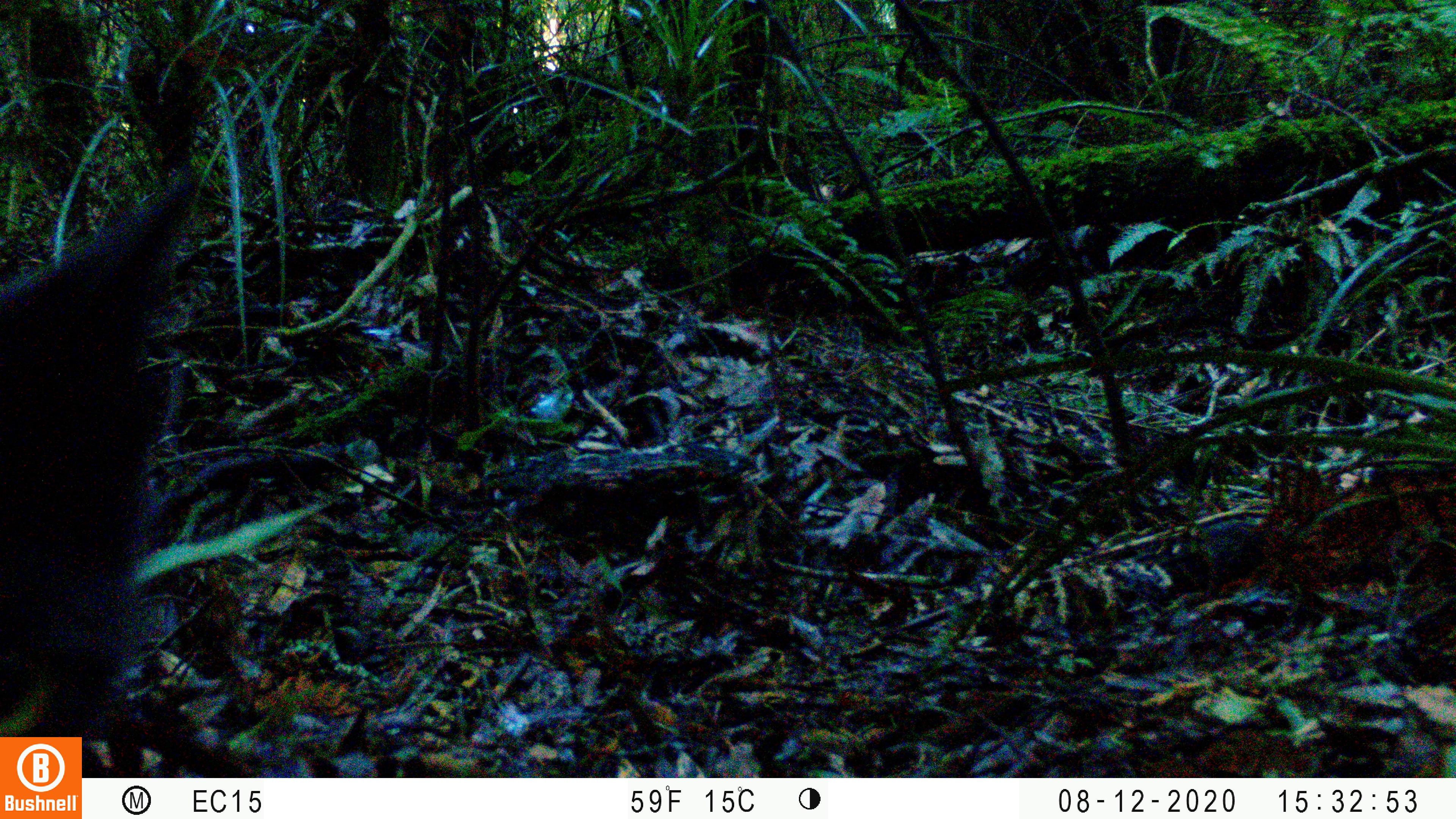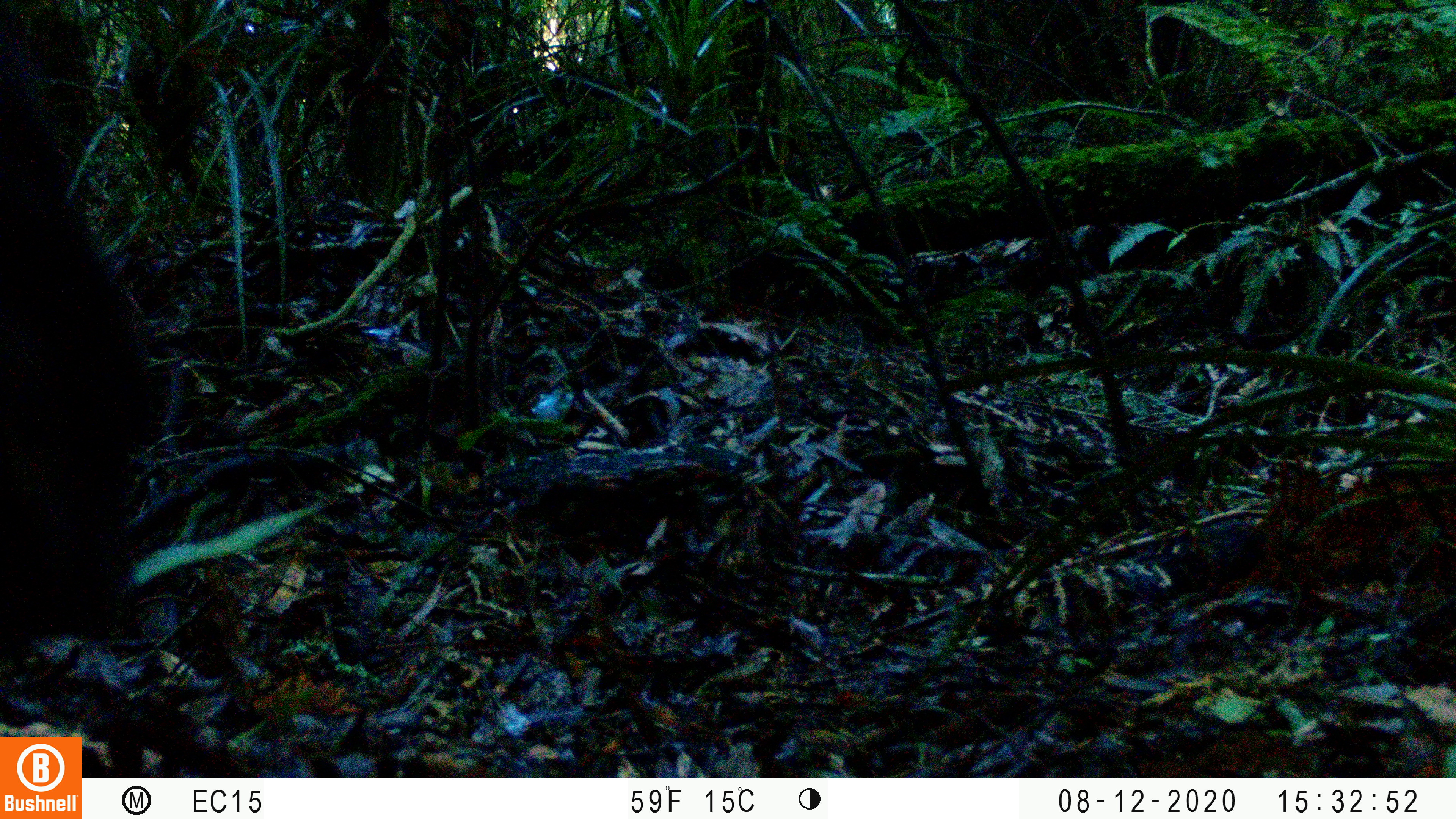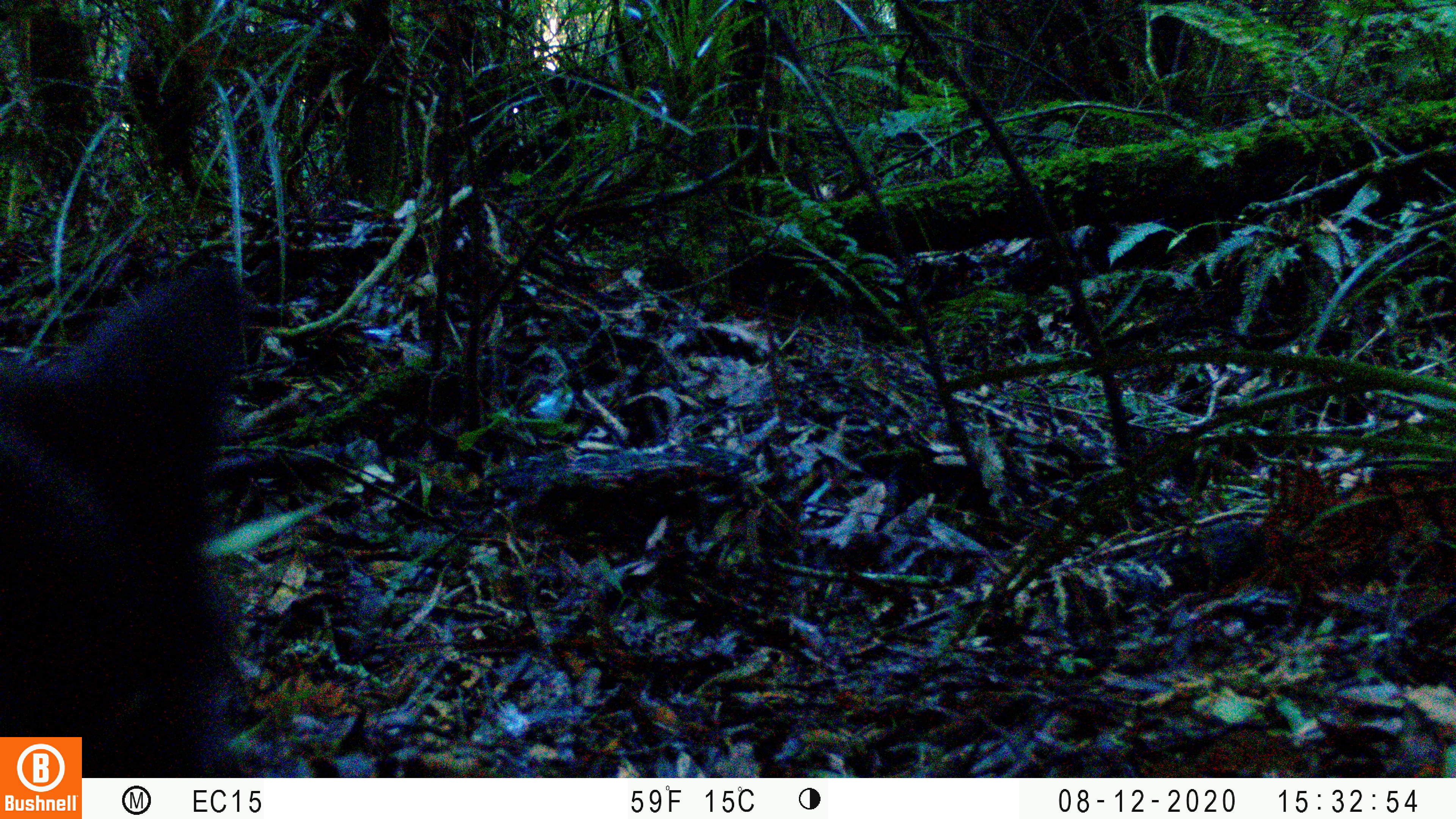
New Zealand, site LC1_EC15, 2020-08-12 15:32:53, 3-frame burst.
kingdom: Animalia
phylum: Chordata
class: Mammalia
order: Carnivora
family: Felidae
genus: Felis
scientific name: Felis catus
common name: domestic cat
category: cat